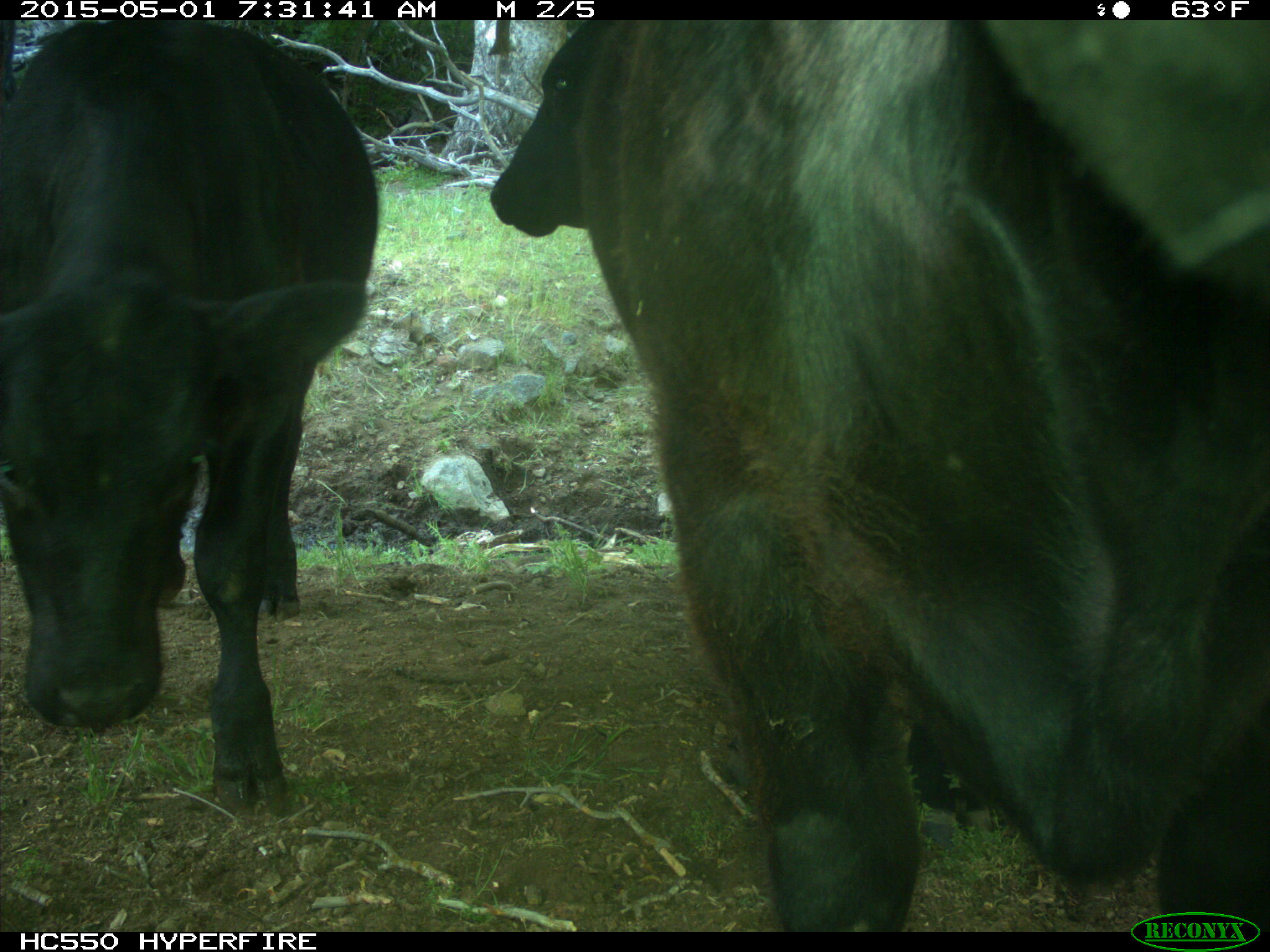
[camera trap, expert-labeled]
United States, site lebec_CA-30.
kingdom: Animalia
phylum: Chordata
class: Mammalia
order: Artiodactyla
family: Bovidae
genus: Bos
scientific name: Bos taurus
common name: domestic cow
Bos taurus (domestic cow).